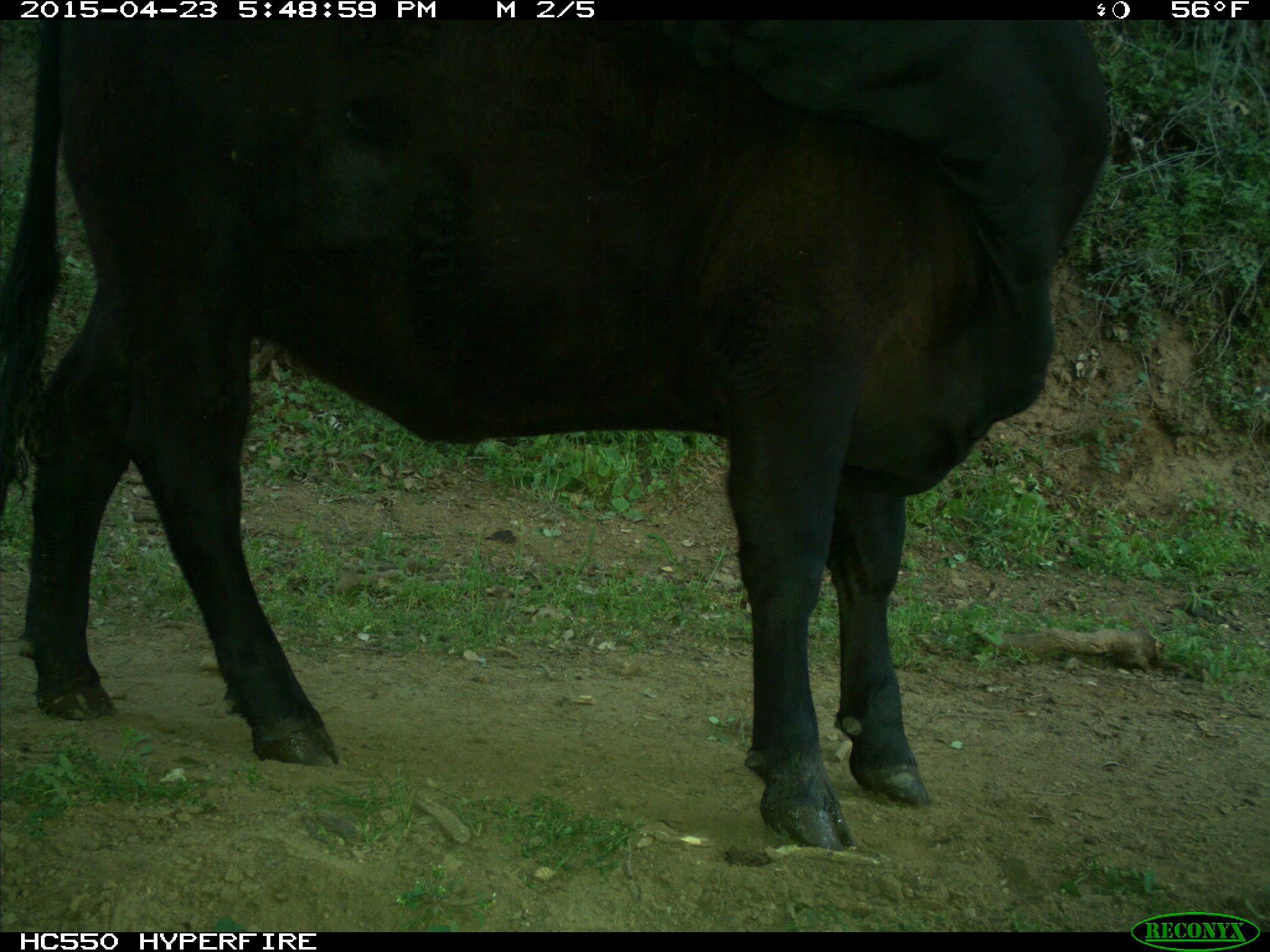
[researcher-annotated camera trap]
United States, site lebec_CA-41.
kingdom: Animalia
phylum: Chordata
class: Mammalia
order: Artiodactyla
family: Bovidae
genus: Bos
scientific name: Bos taurus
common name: domestic cow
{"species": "Bos taurus (domestic cow)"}